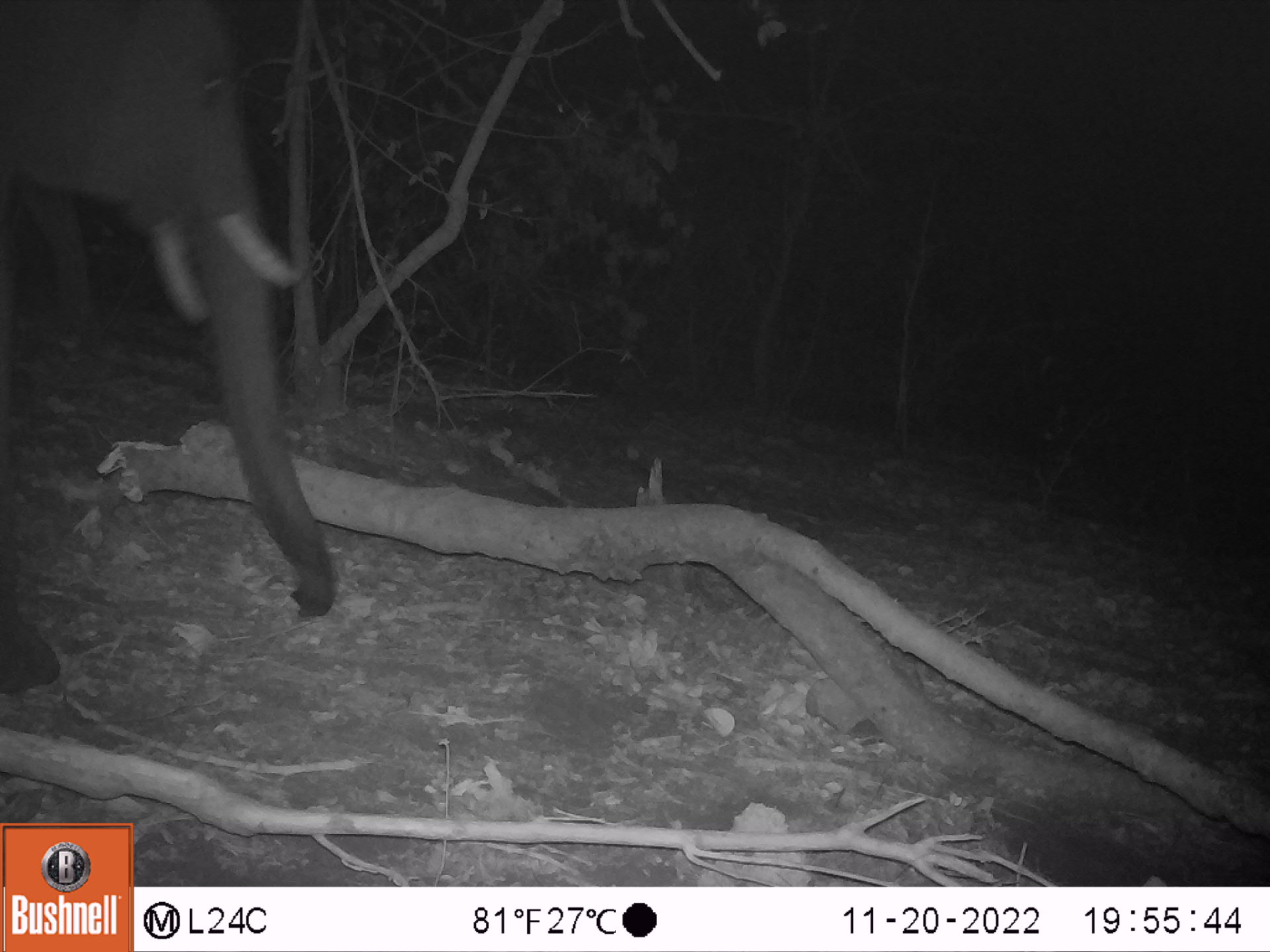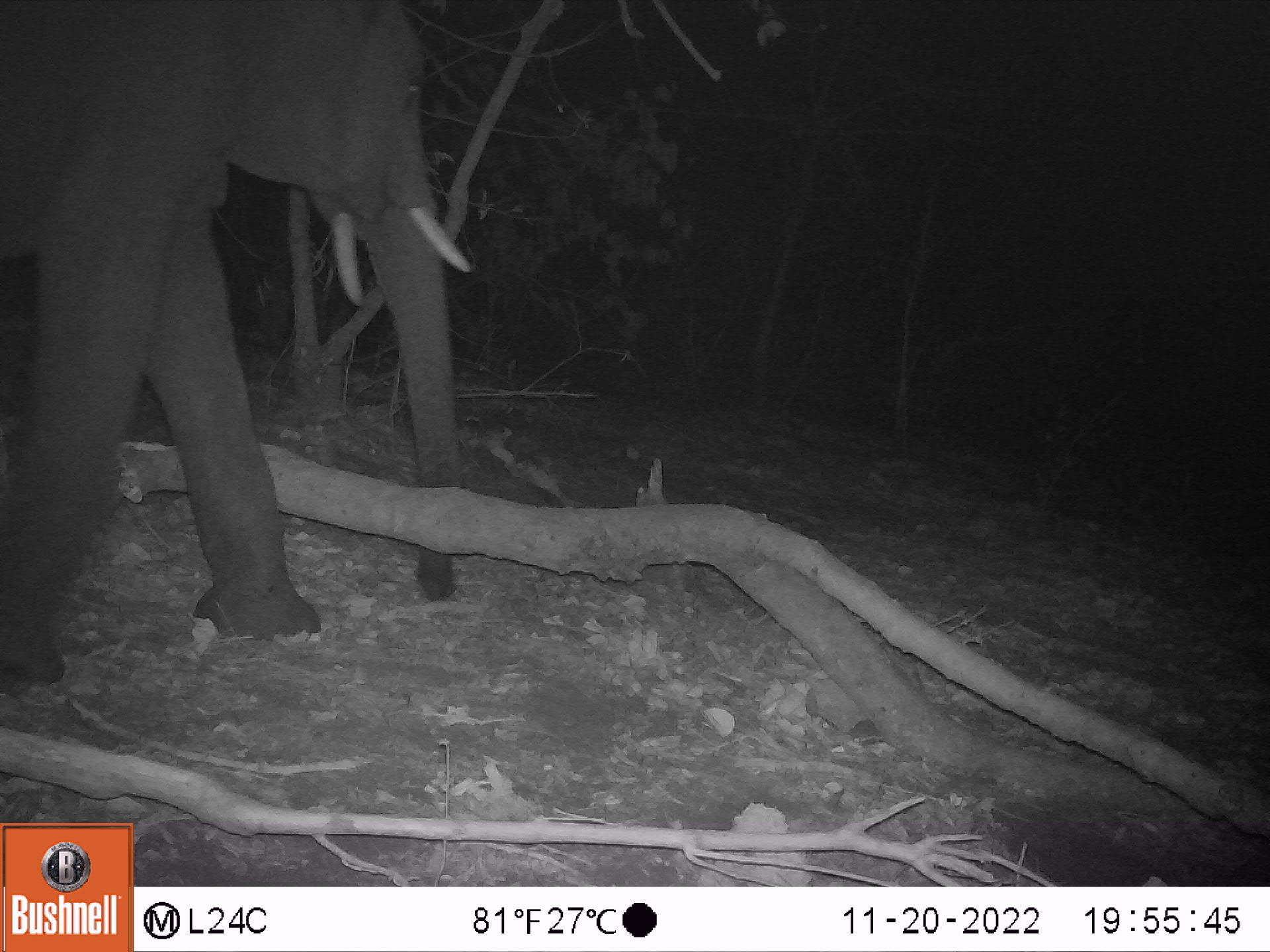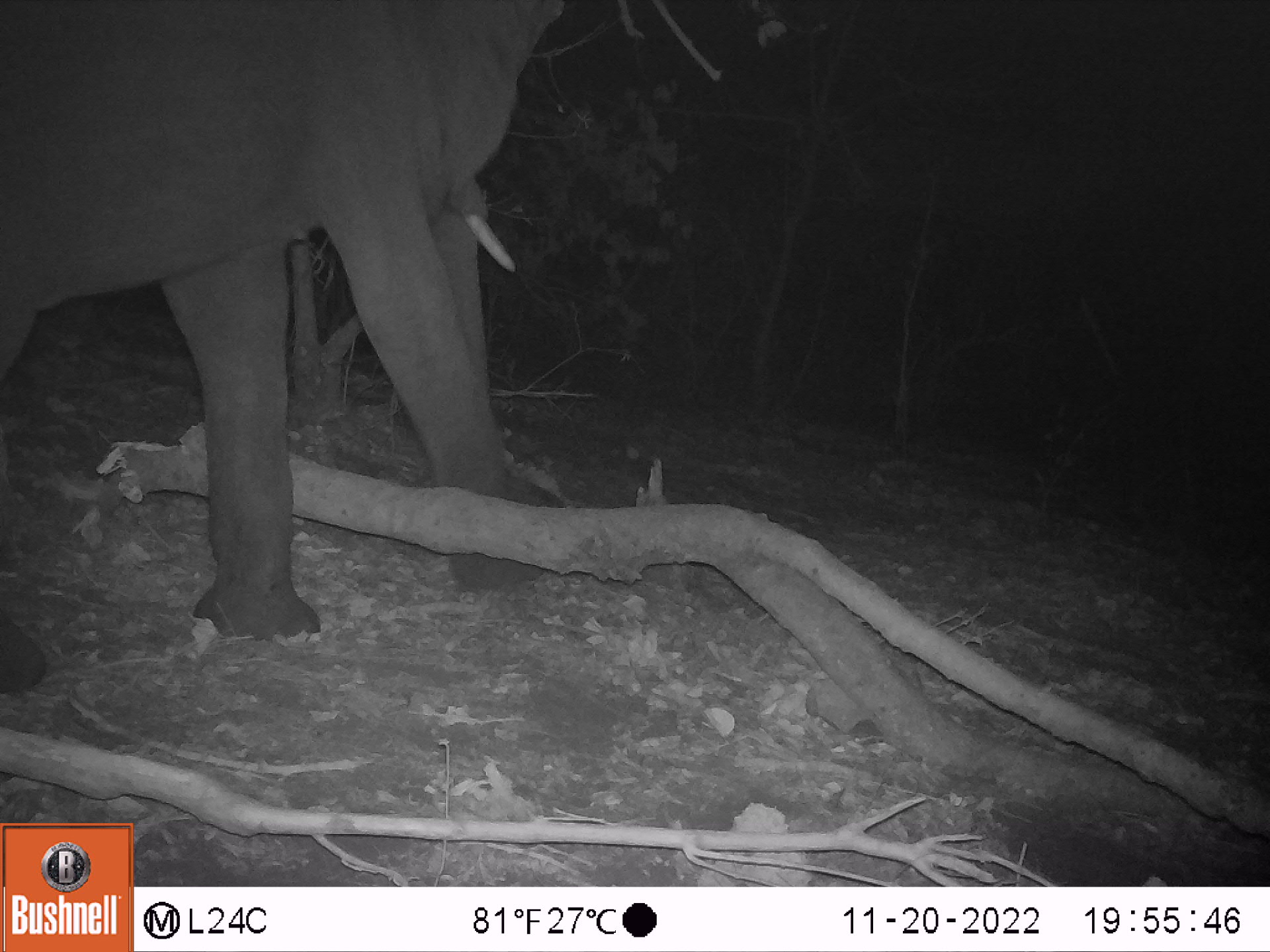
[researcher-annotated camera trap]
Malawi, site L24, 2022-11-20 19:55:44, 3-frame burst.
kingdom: Animalia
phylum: Chordata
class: Mammalia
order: Proboscidea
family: Elephantidae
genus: Loxodonta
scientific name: Loxodonta africana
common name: african savanna elephant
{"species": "african savanna elephant (Loxodonta africana)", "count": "1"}